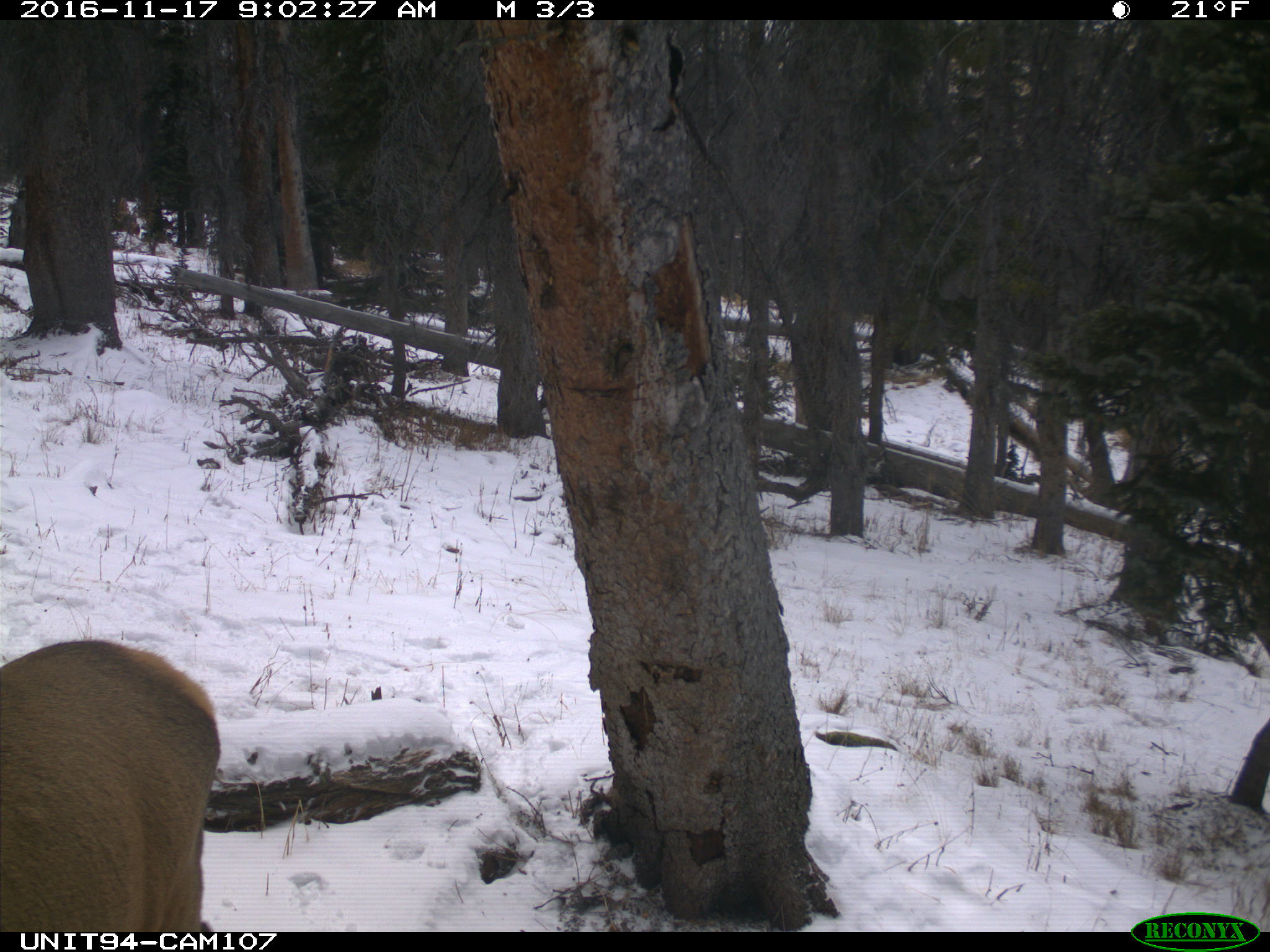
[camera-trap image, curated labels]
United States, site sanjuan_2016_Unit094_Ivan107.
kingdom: Animalia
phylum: Chordata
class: Mammalia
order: Artiodactyla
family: Cervidae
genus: Cervus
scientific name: Cervus elaphus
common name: red deer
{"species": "Cervus elaphus (red deer)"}